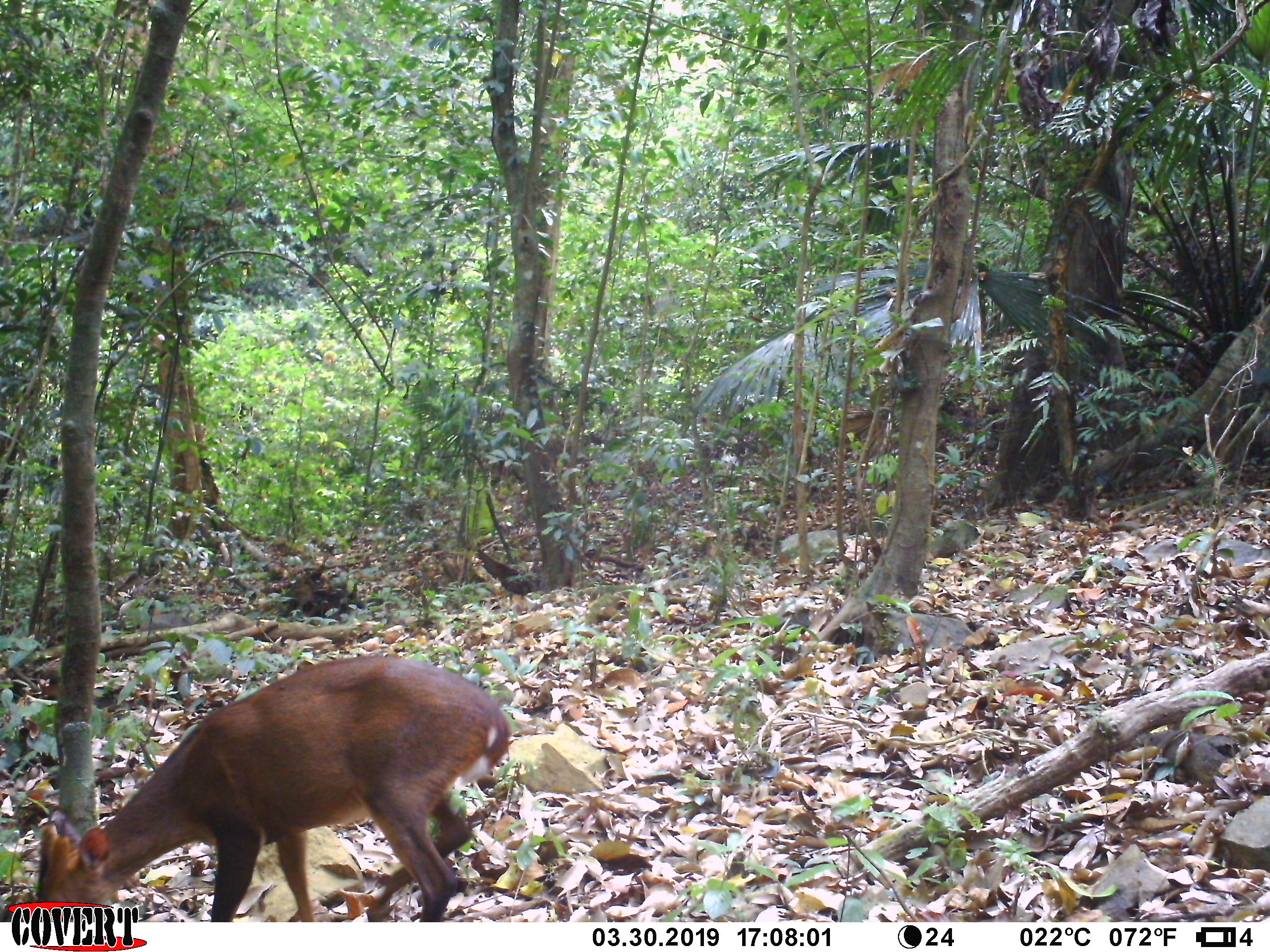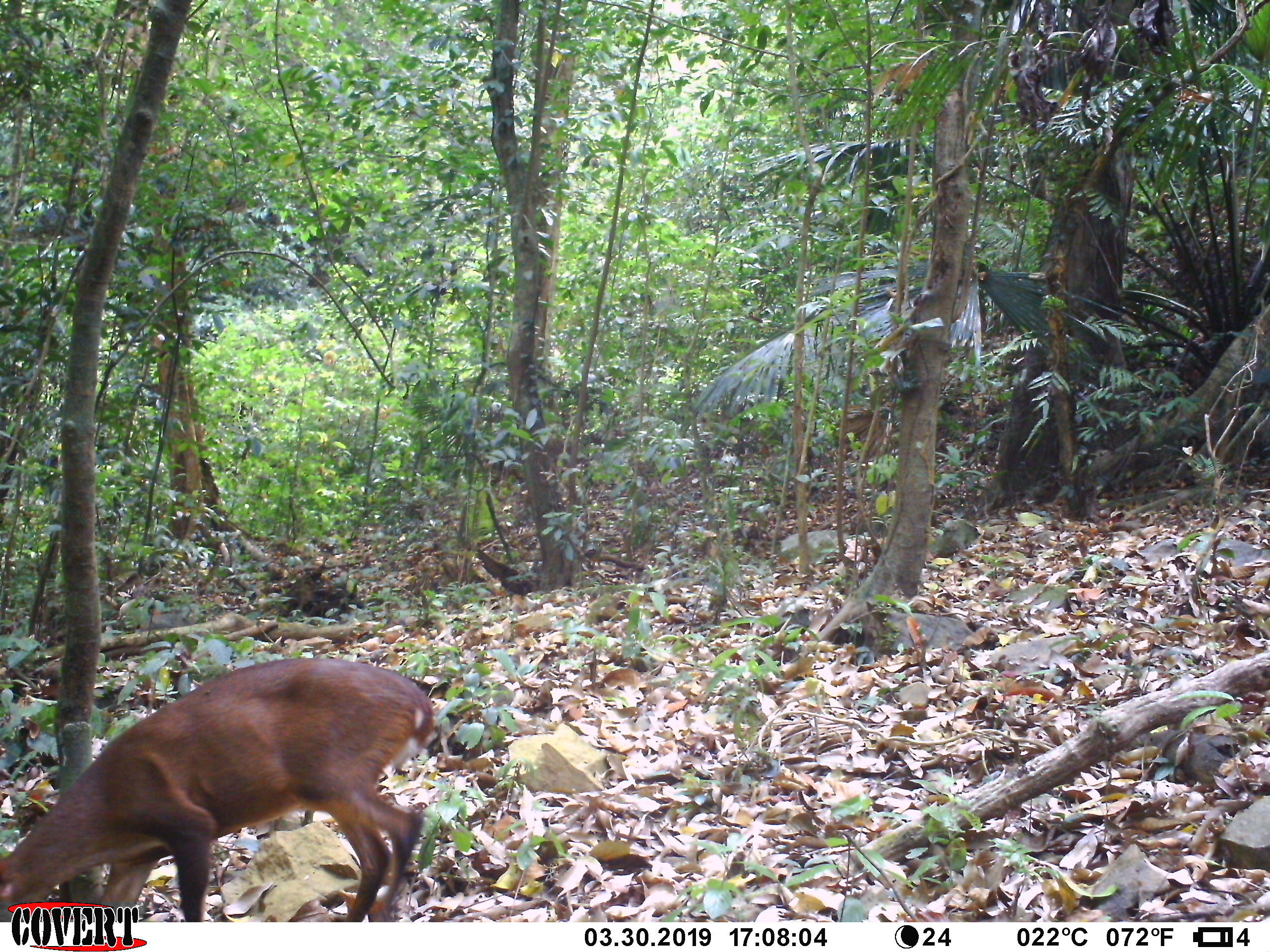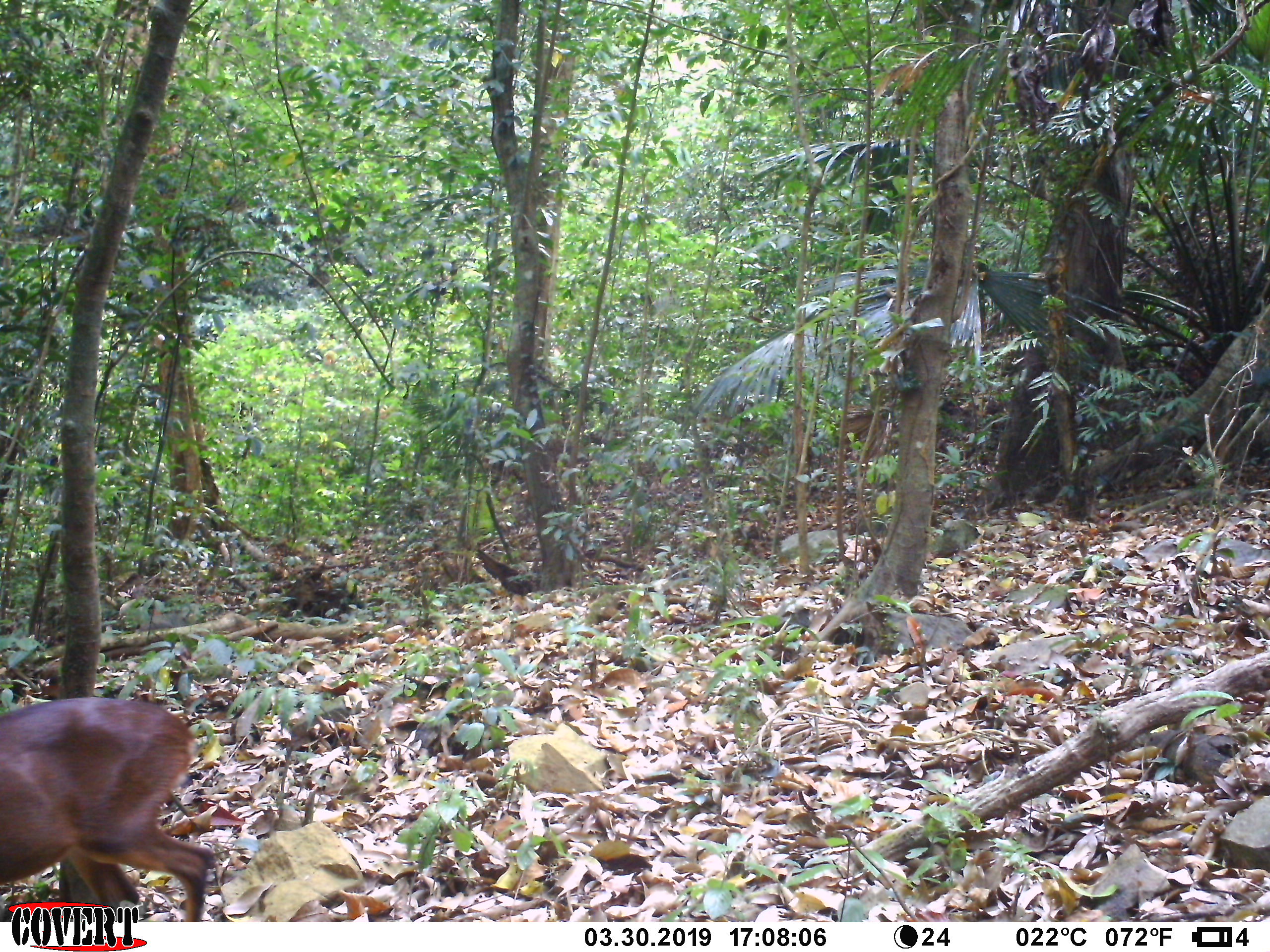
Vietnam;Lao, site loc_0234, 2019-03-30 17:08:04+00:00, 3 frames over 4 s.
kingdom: Animalia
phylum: Chordata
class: Mammalia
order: Artiodactyla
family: Cervidae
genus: Muntiacus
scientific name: Muntiacus vuquangensis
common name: large-antlered muntjac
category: large antlered muntjac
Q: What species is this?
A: Large antlered muntjac (large-antlered muntjac) (Muntiacus vuquangensis).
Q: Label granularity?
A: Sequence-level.